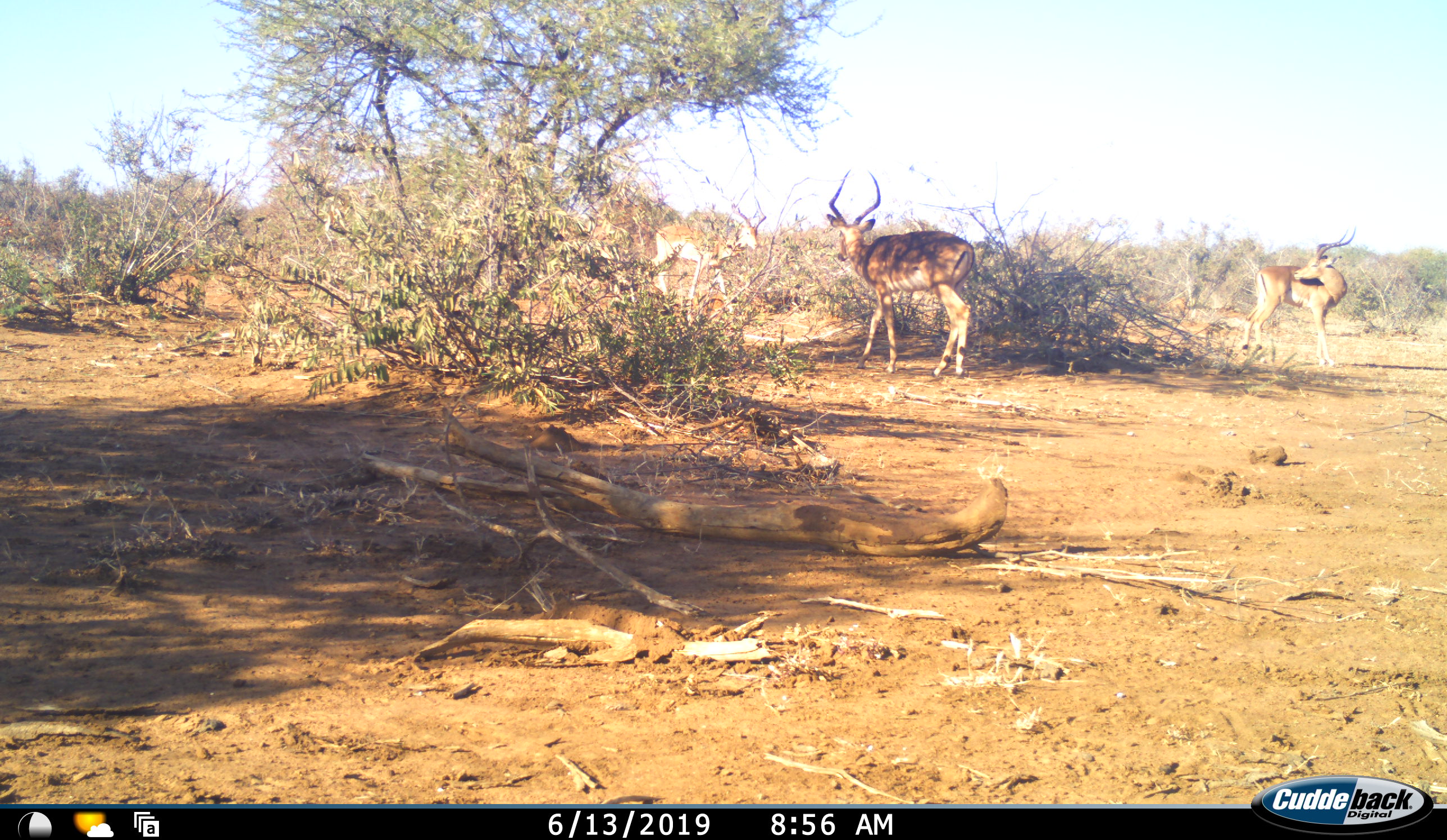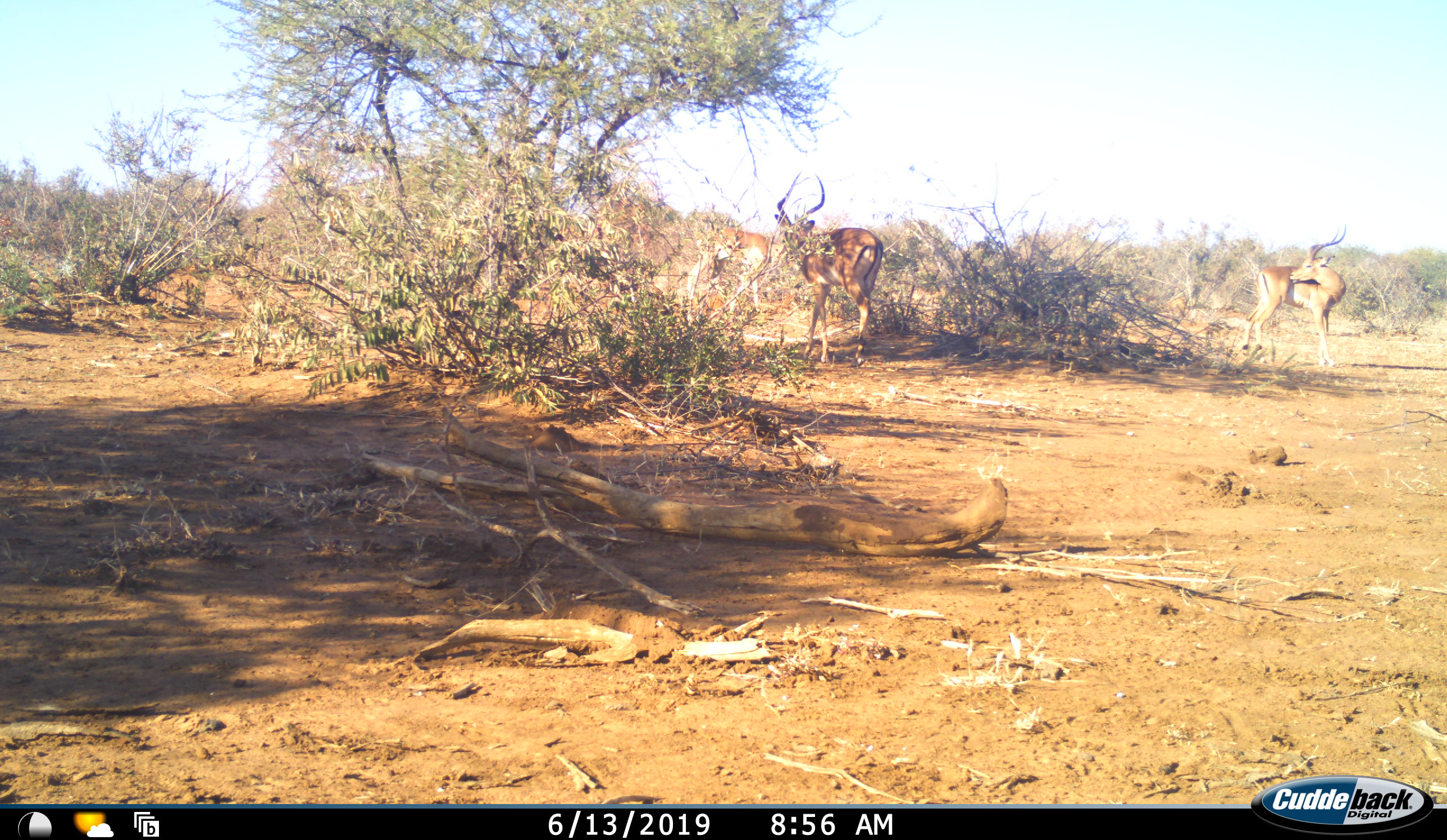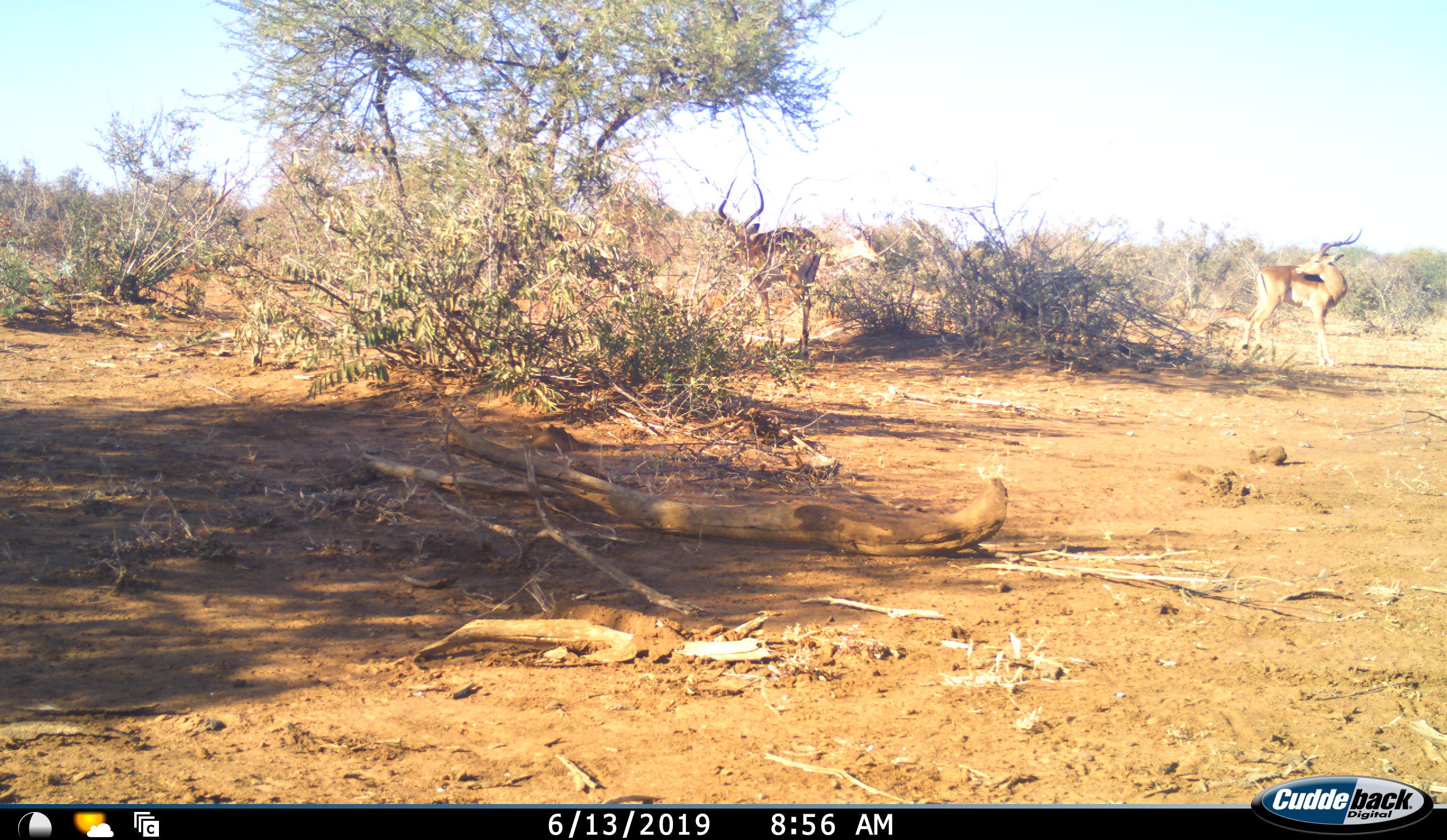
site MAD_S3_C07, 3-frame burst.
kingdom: Animalia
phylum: Chordata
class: Mammalia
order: Artiodactyla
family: Bovidae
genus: Aepyceros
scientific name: Aepyceros melampus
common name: impala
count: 3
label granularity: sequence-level